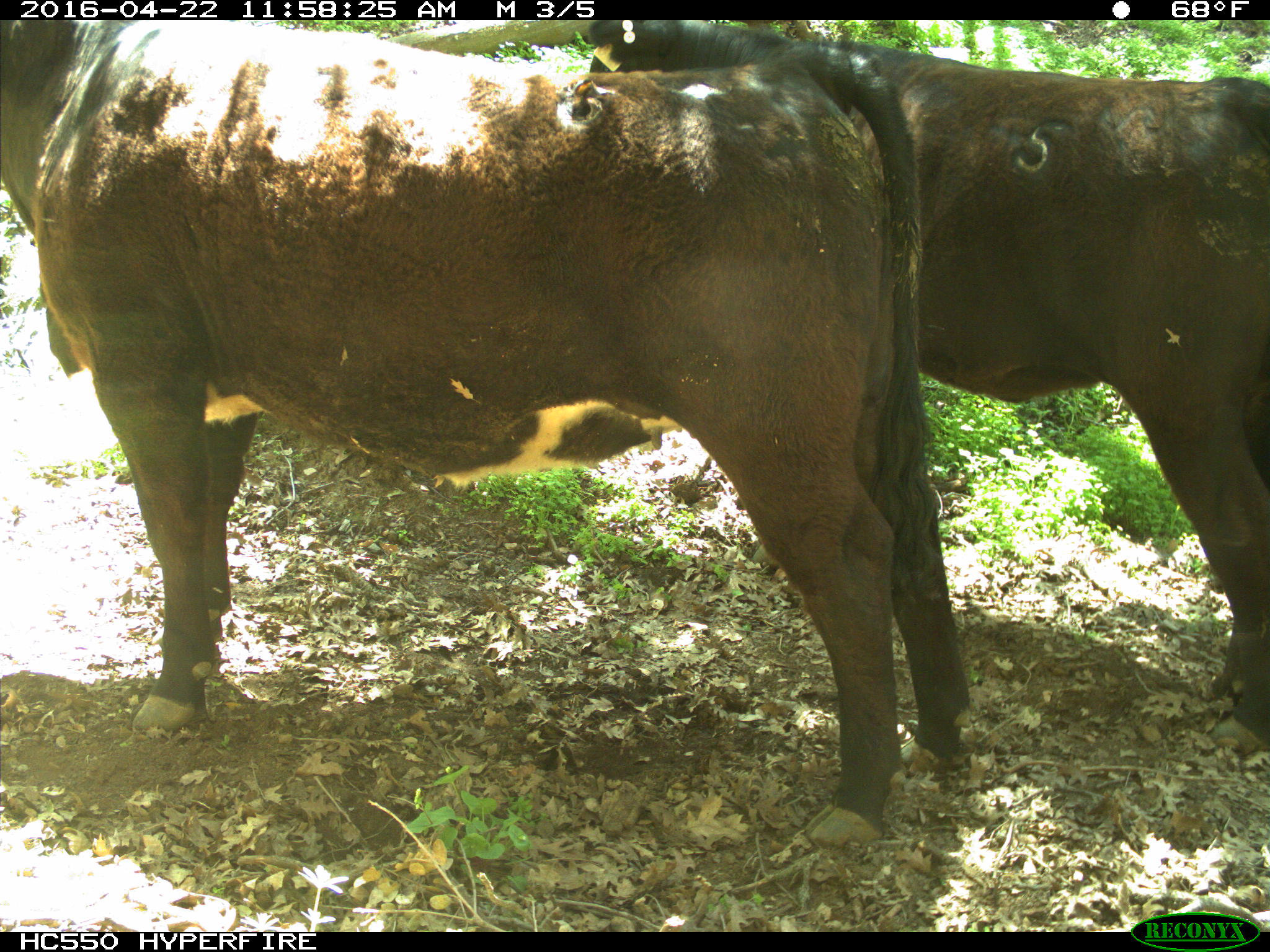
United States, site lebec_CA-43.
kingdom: Animalia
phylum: Chordata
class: Mammalia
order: Artiodactyla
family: Bovidae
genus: Bos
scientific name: Bos taurus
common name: domestic cow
Bos taurus (domestic cow).